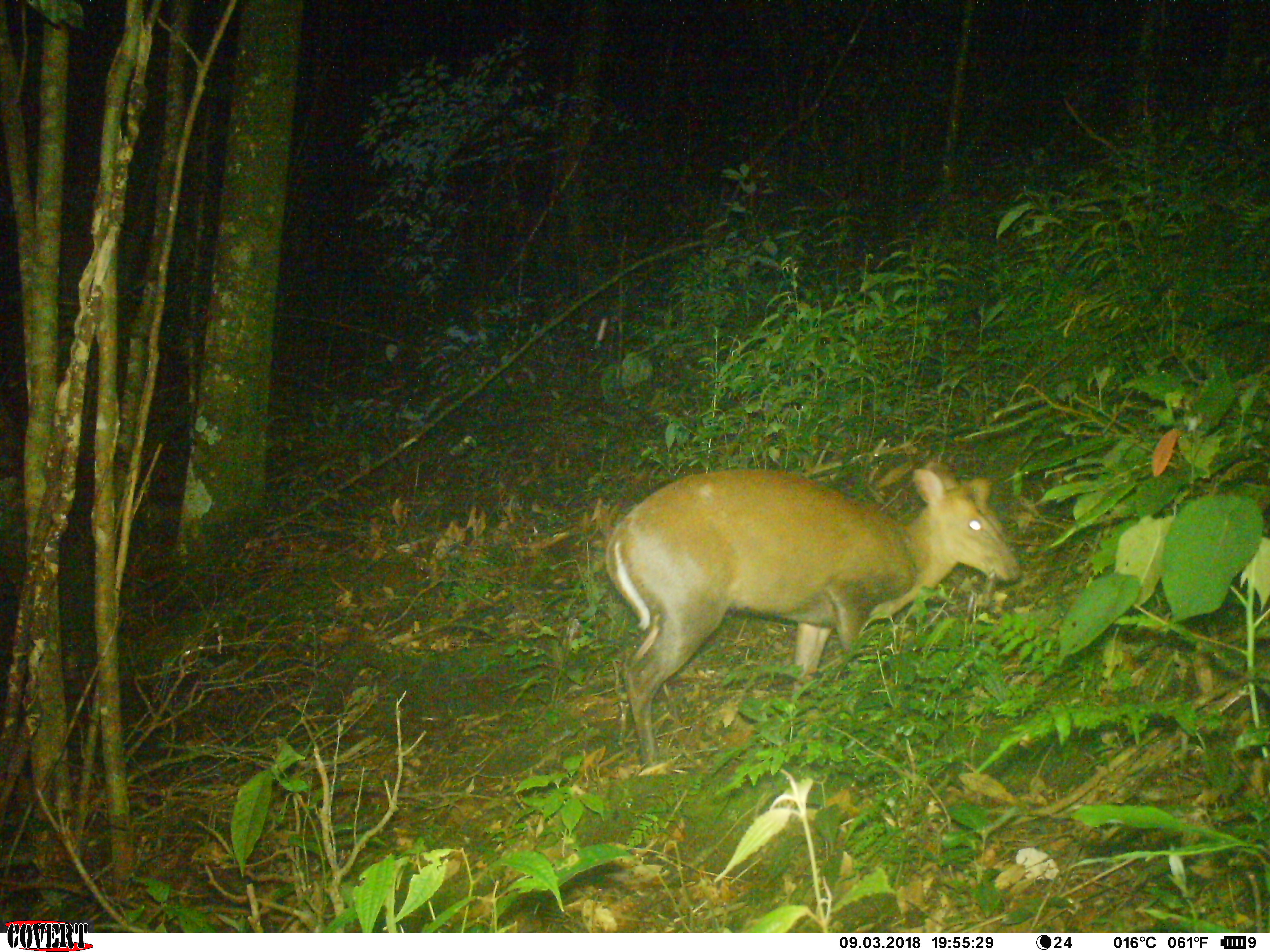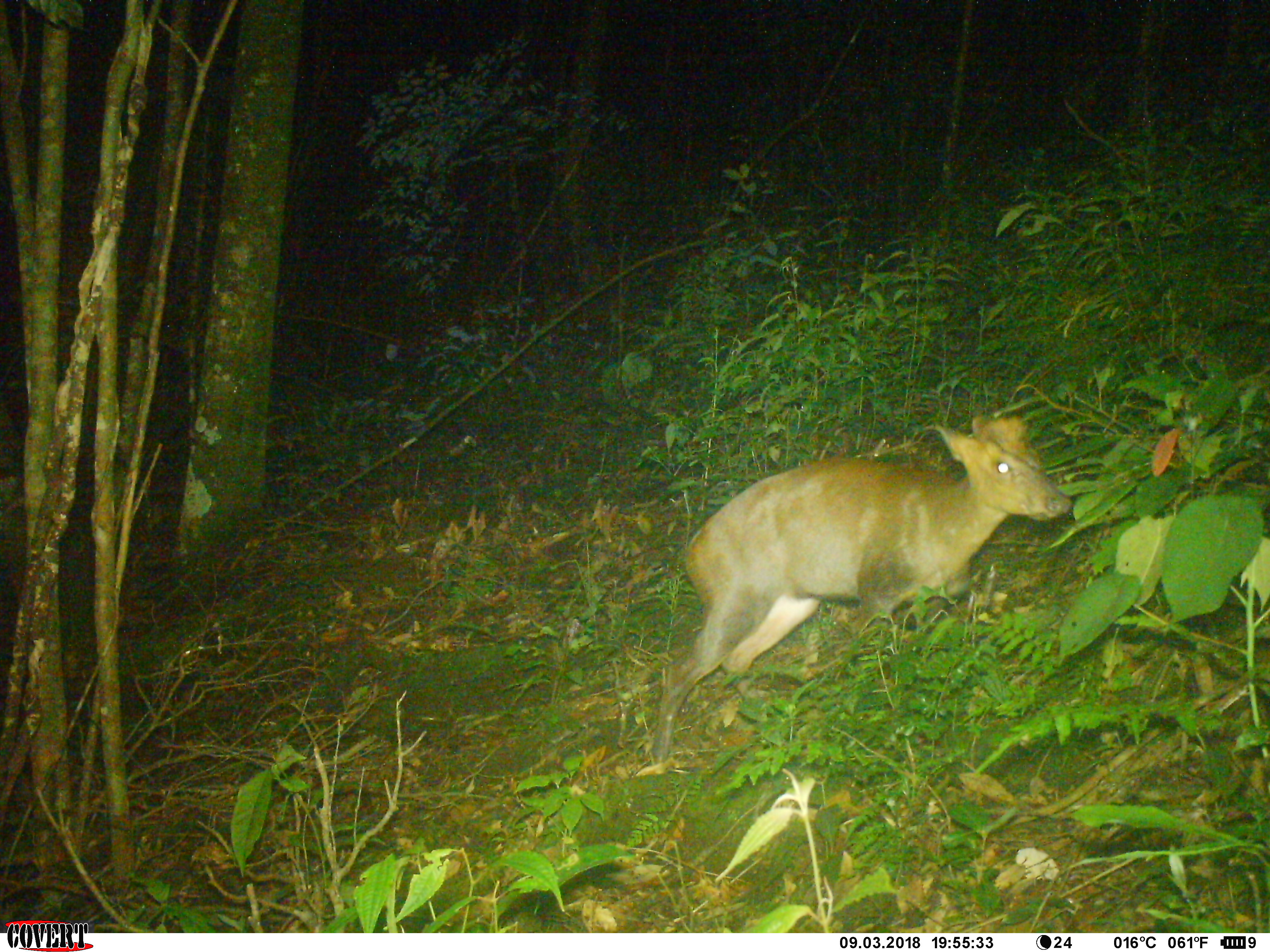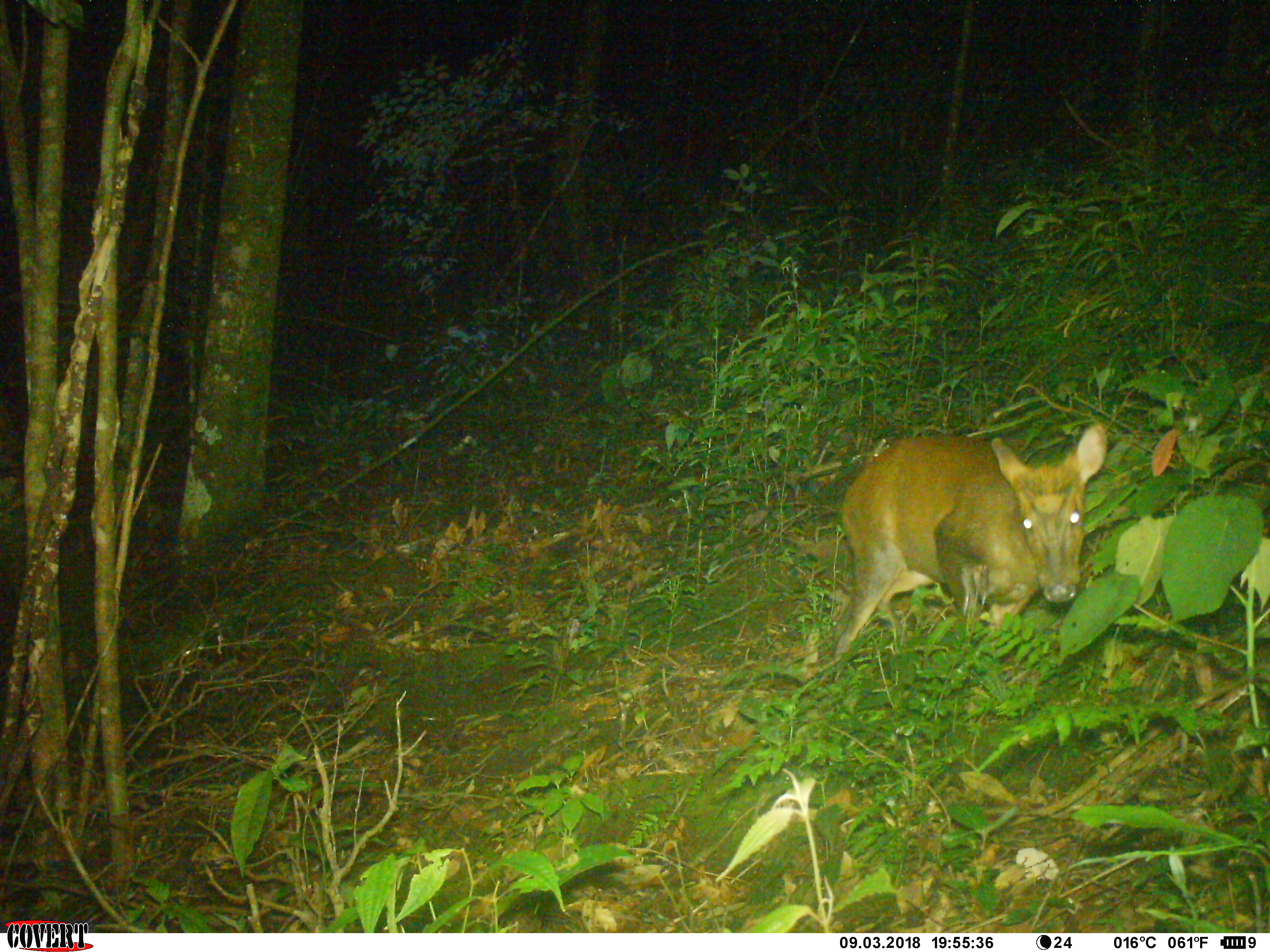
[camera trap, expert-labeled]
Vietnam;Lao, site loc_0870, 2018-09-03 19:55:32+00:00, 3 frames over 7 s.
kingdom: Animalia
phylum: Chordata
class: Mammalia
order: Artiodactyla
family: Cervidae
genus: Muntiacus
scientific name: Muntiacus rooseveltorum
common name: roosevelt's muntjac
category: roosevelts muntjac group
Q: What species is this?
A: Roosevelts muntjac group (roosevelt's muntjac) (Muntiacus rooseveltorum).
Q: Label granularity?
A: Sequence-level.